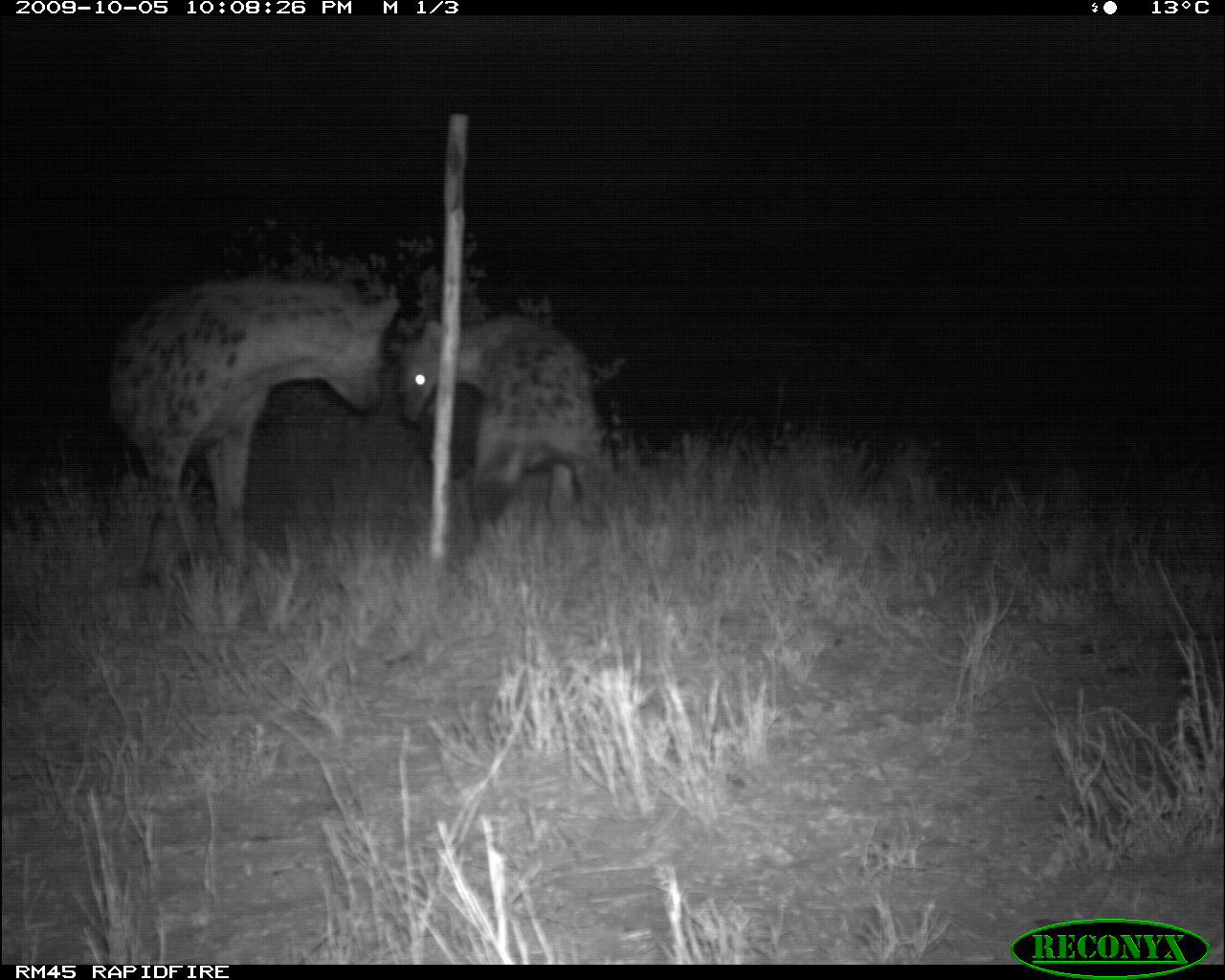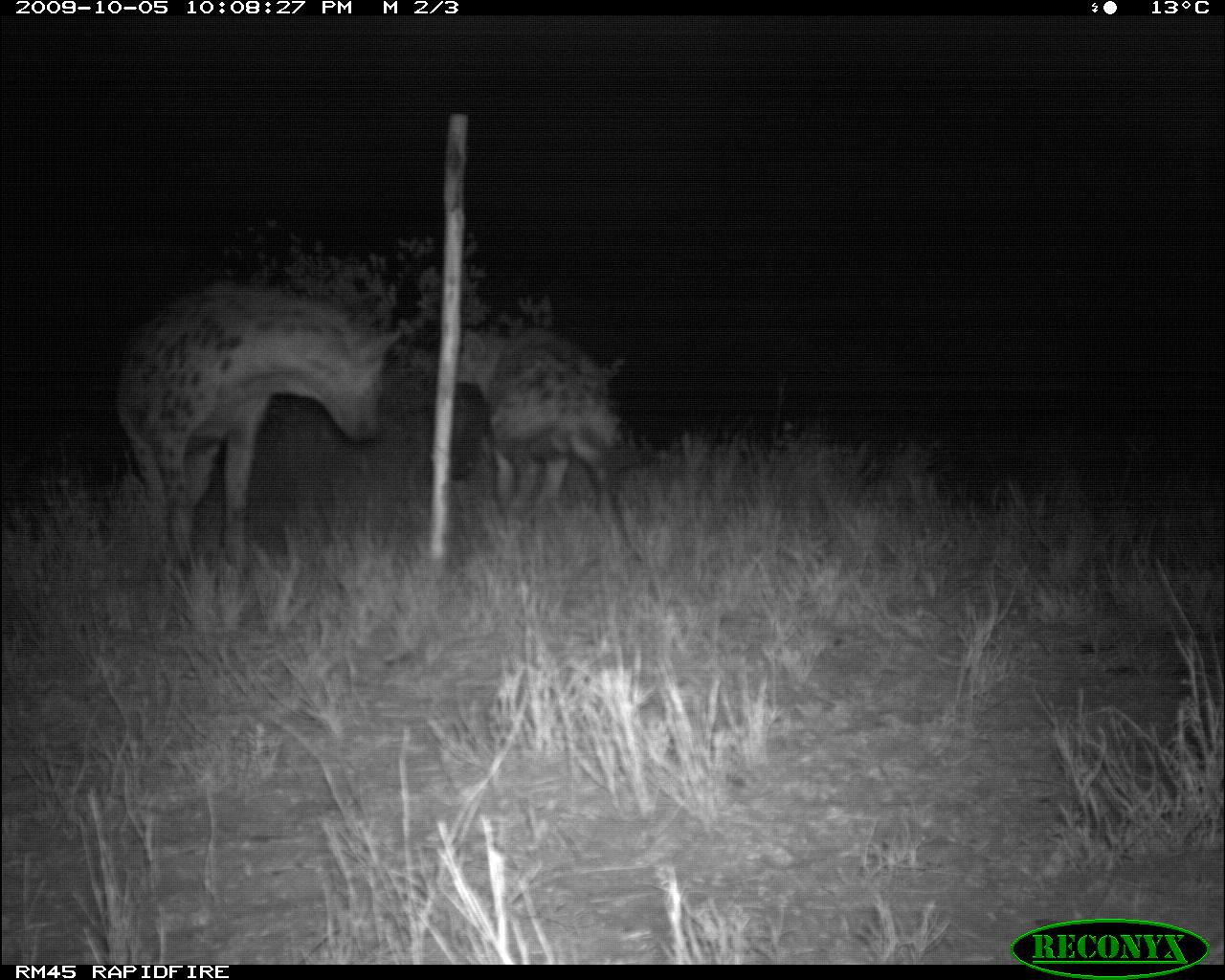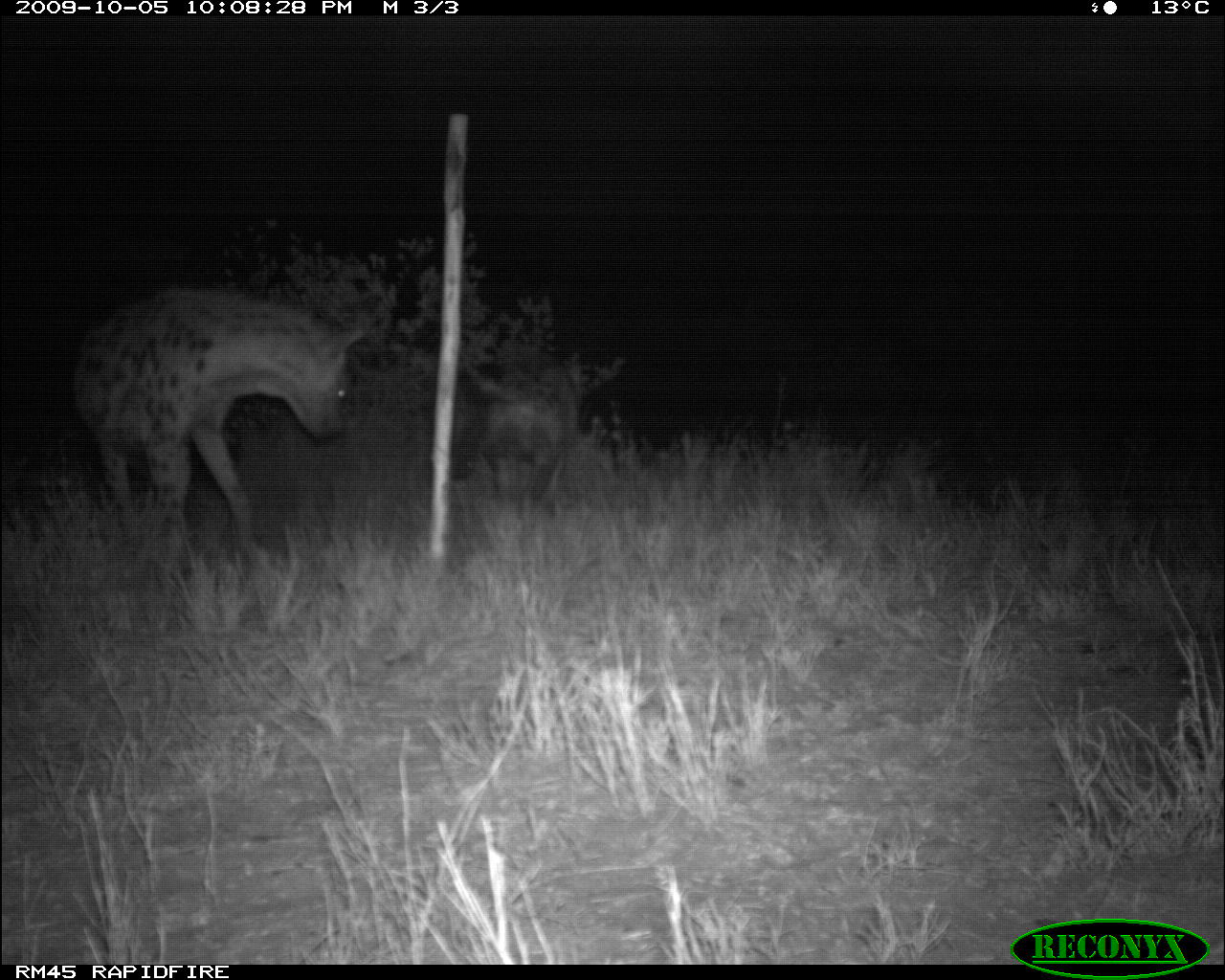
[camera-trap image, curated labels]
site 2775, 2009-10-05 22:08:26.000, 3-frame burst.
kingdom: Animalia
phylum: Chordata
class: Mammalia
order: Carnivora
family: Hyaenidae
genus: Crocuta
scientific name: Crocuta crocuta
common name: spotted hyena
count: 2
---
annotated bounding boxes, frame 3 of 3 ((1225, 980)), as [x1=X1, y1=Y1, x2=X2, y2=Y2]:
crocuta crocuta: [x1=70, y1=290, x2=362, y2=569]; [x1=466, y1=353, x2=575, y2=499]